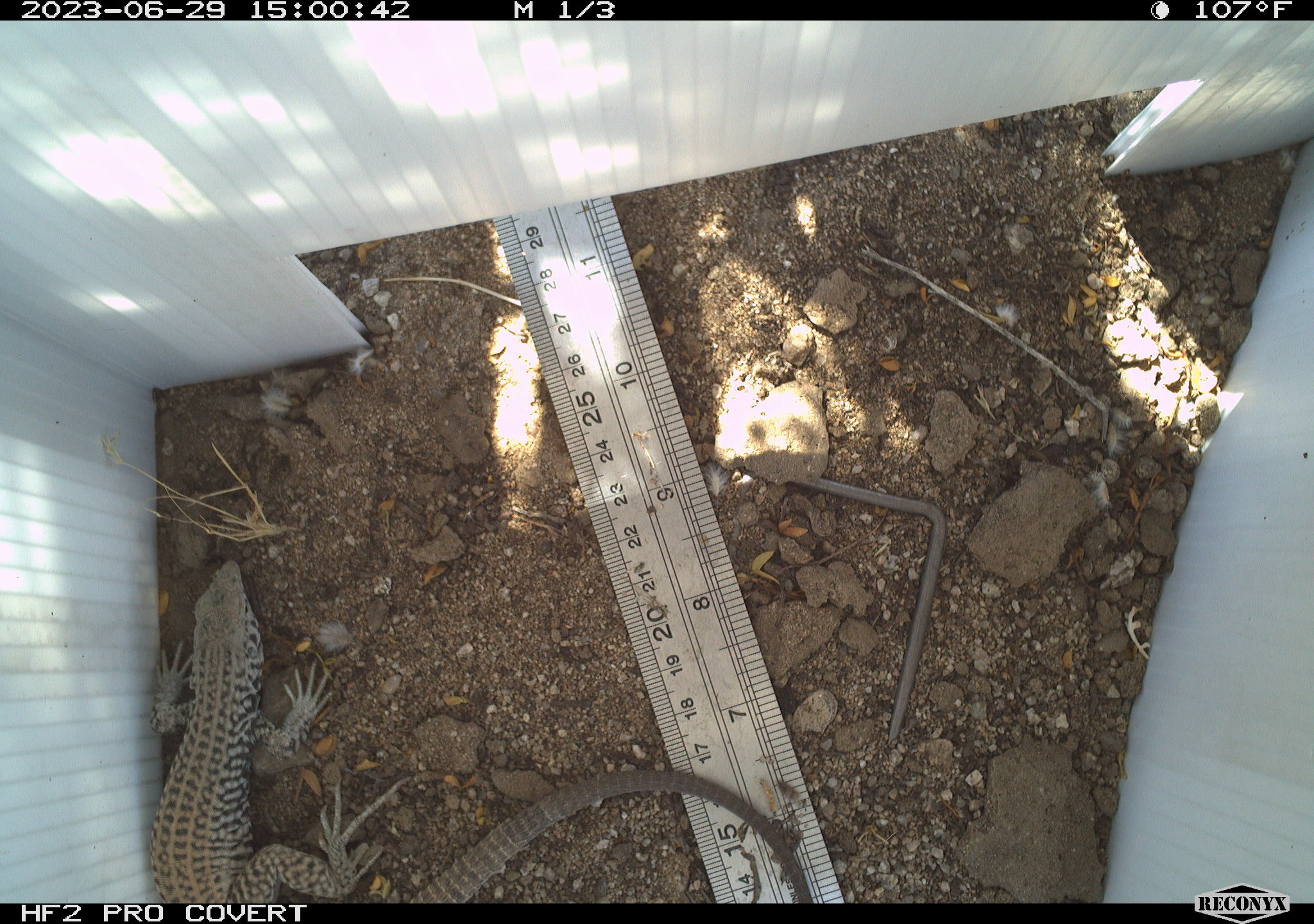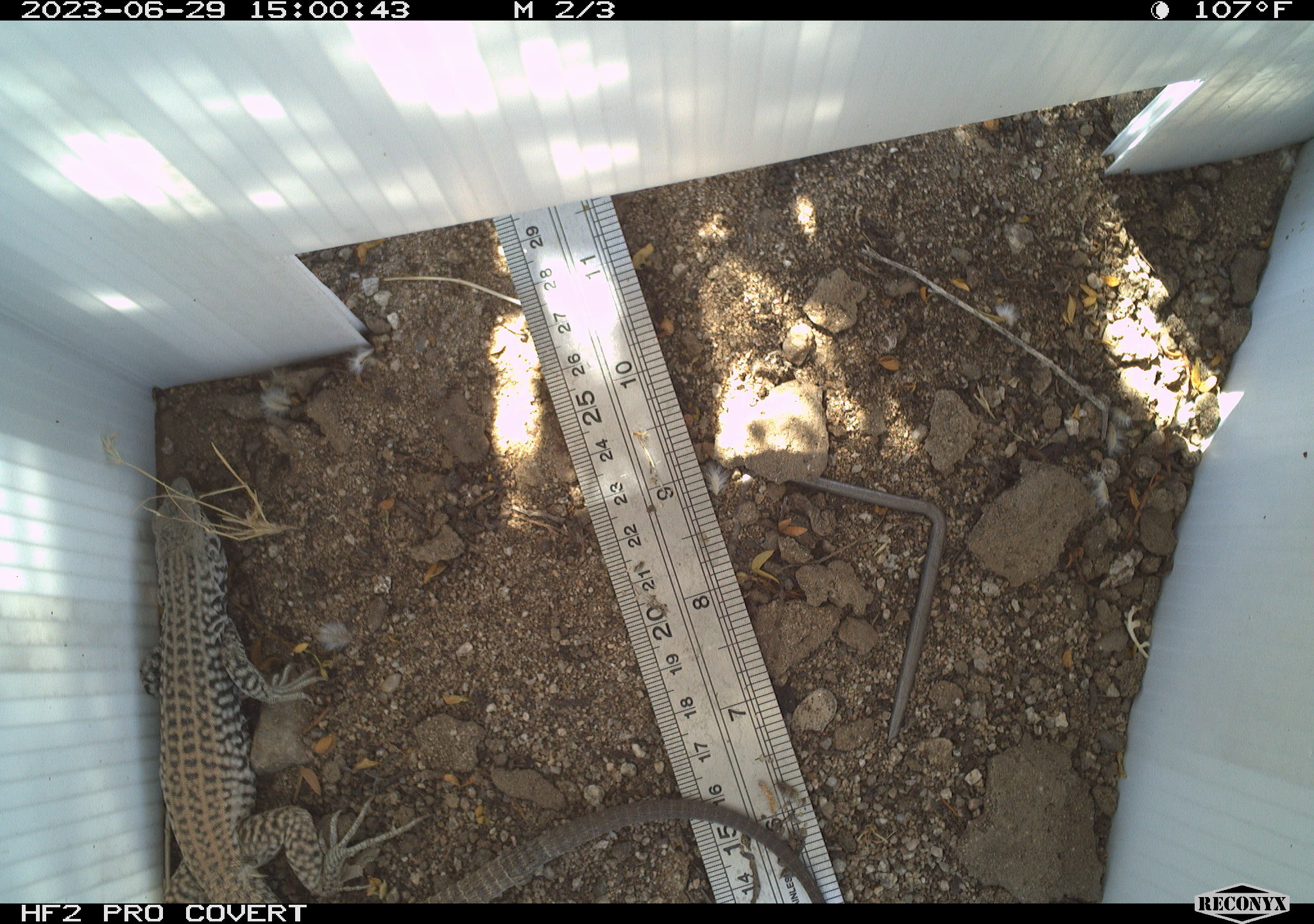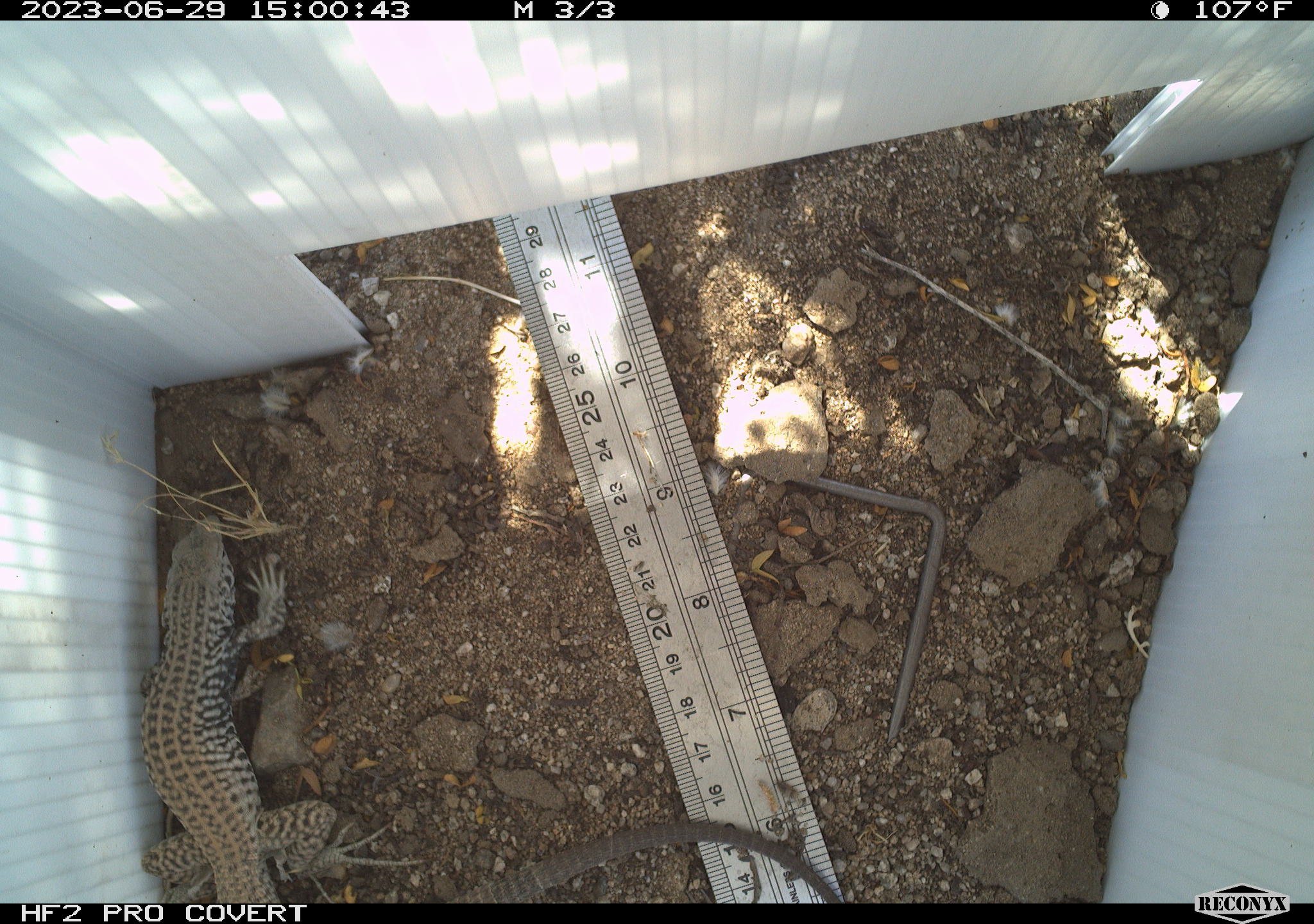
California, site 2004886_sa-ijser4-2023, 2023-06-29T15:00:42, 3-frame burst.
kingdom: Animalia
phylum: Chordata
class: Reptilia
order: Squamata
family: Teiidae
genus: Aspidoscelis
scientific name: Aspidoscelis tigris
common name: western whiptail